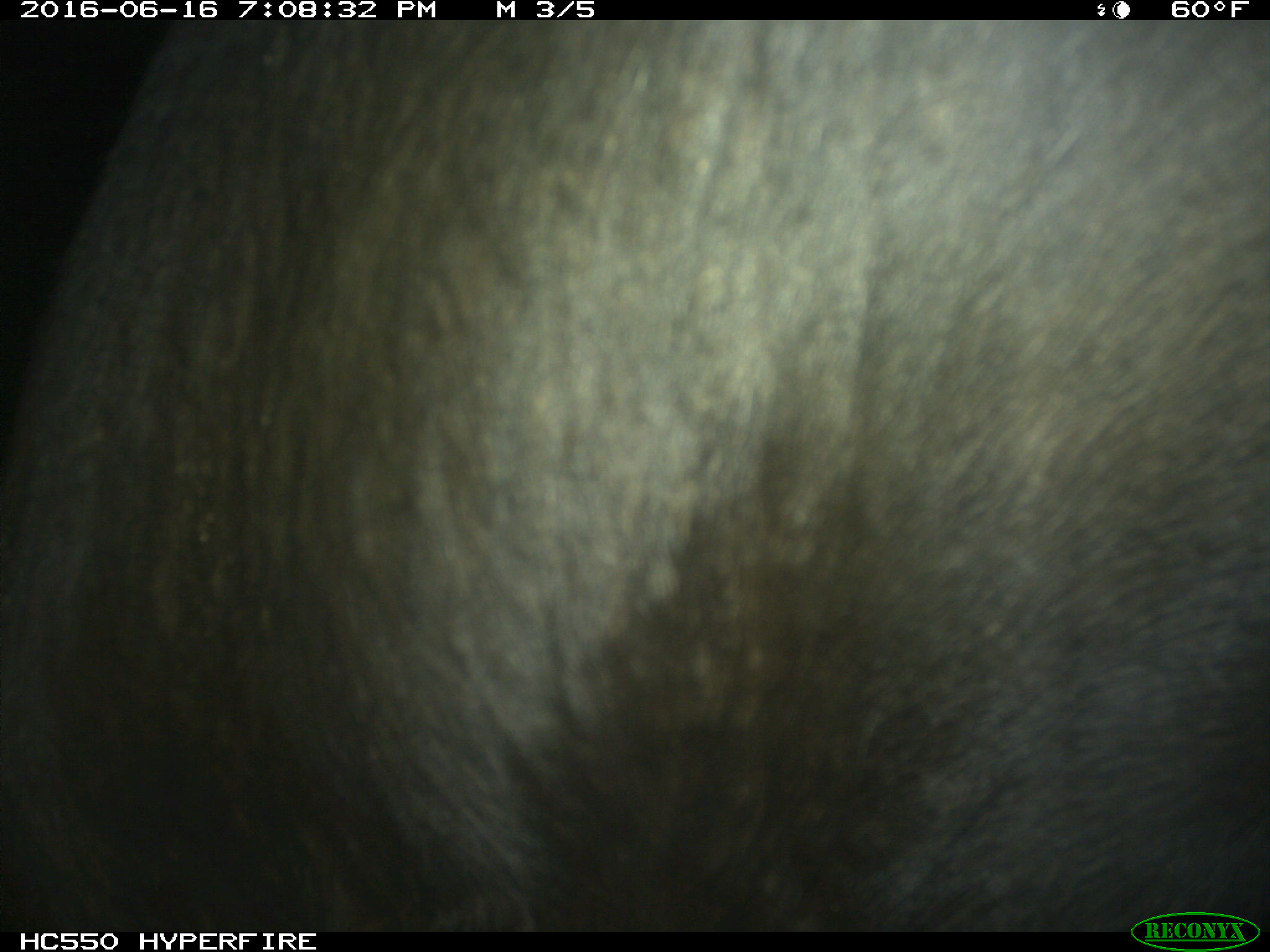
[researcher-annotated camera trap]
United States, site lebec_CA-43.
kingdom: Animalia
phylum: Chordata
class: Mammalia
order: Artiodactyla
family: Bovidae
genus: Bos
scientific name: Bos taurus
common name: domestic cow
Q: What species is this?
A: Bos taurus (domestic cow).